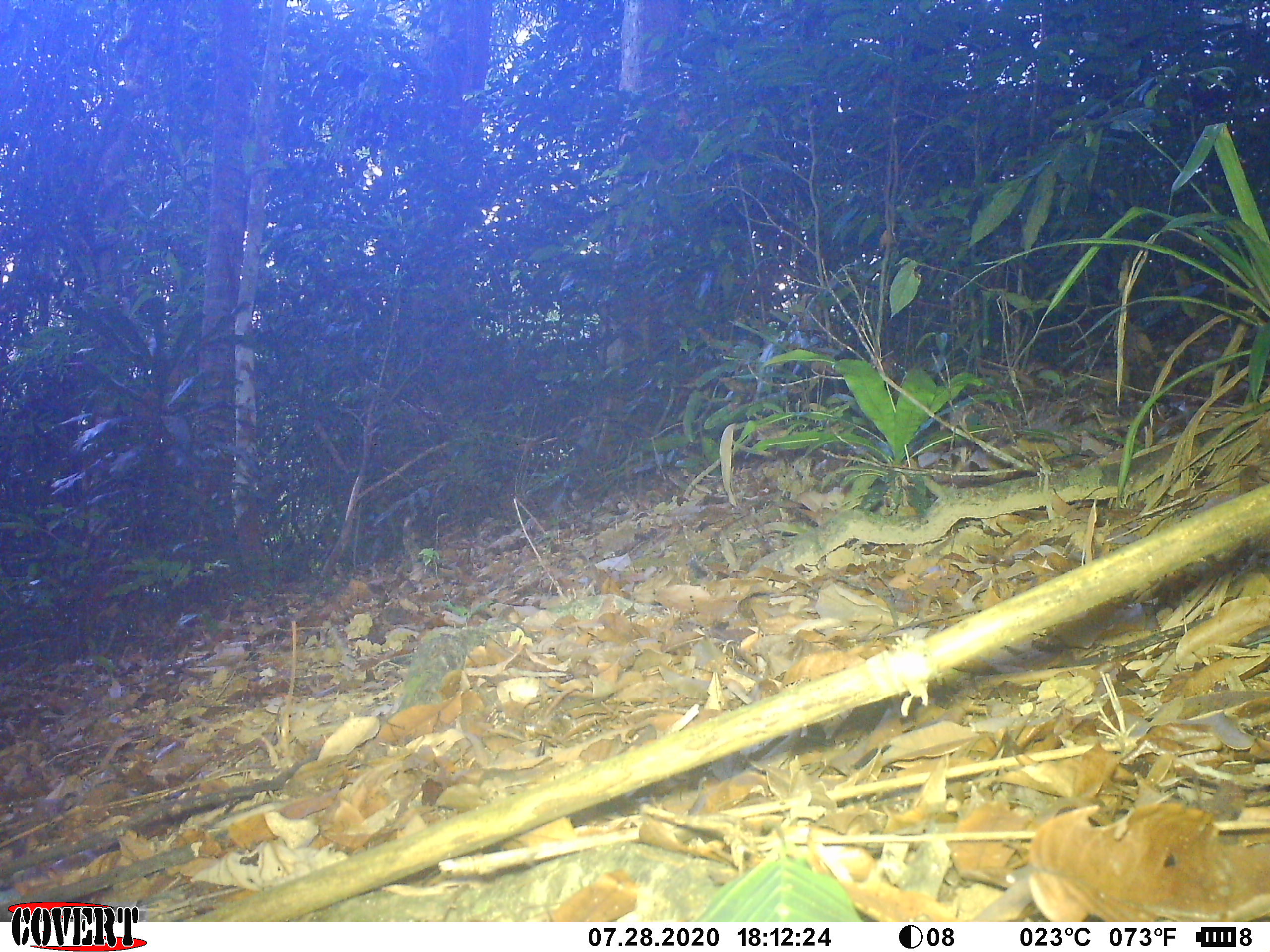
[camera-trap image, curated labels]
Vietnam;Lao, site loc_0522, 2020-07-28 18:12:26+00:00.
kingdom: Animalia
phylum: Chordata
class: Mammalia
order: Artiodactyla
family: Cervidae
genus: Muntiacus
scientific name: Muntiacus vuquangensis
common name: large-antlered muntjac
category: large antlered muntjac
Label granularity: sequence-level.